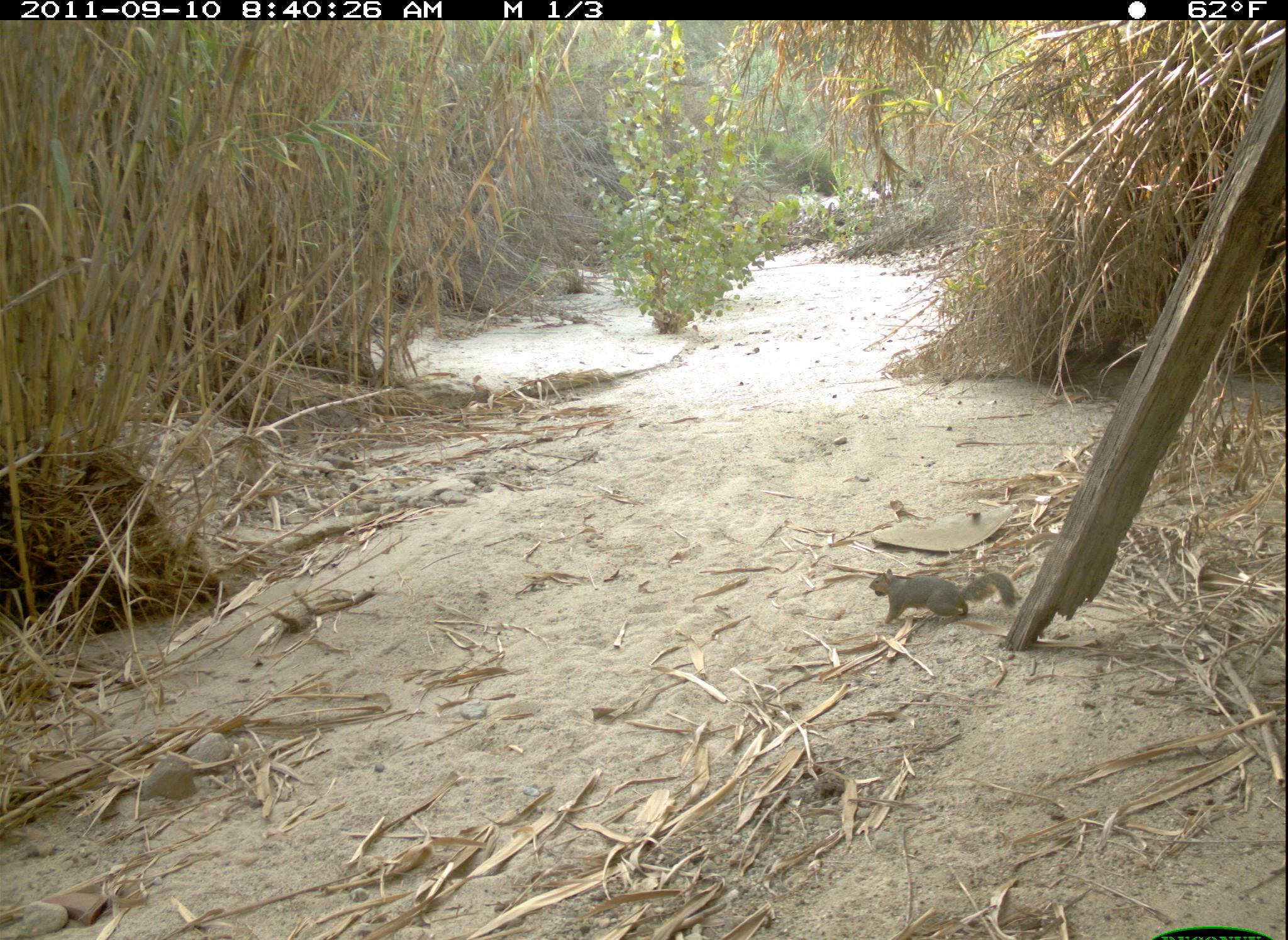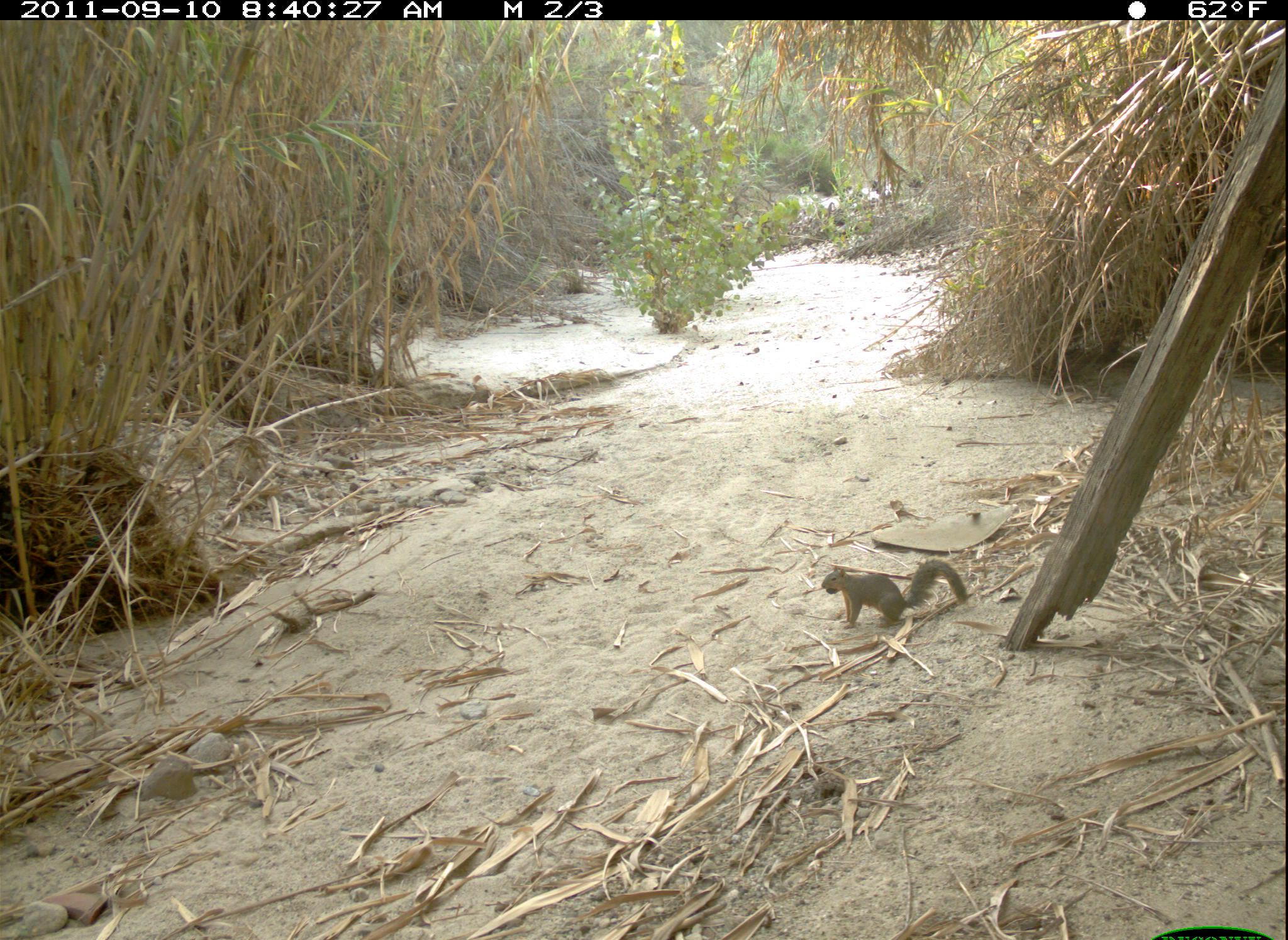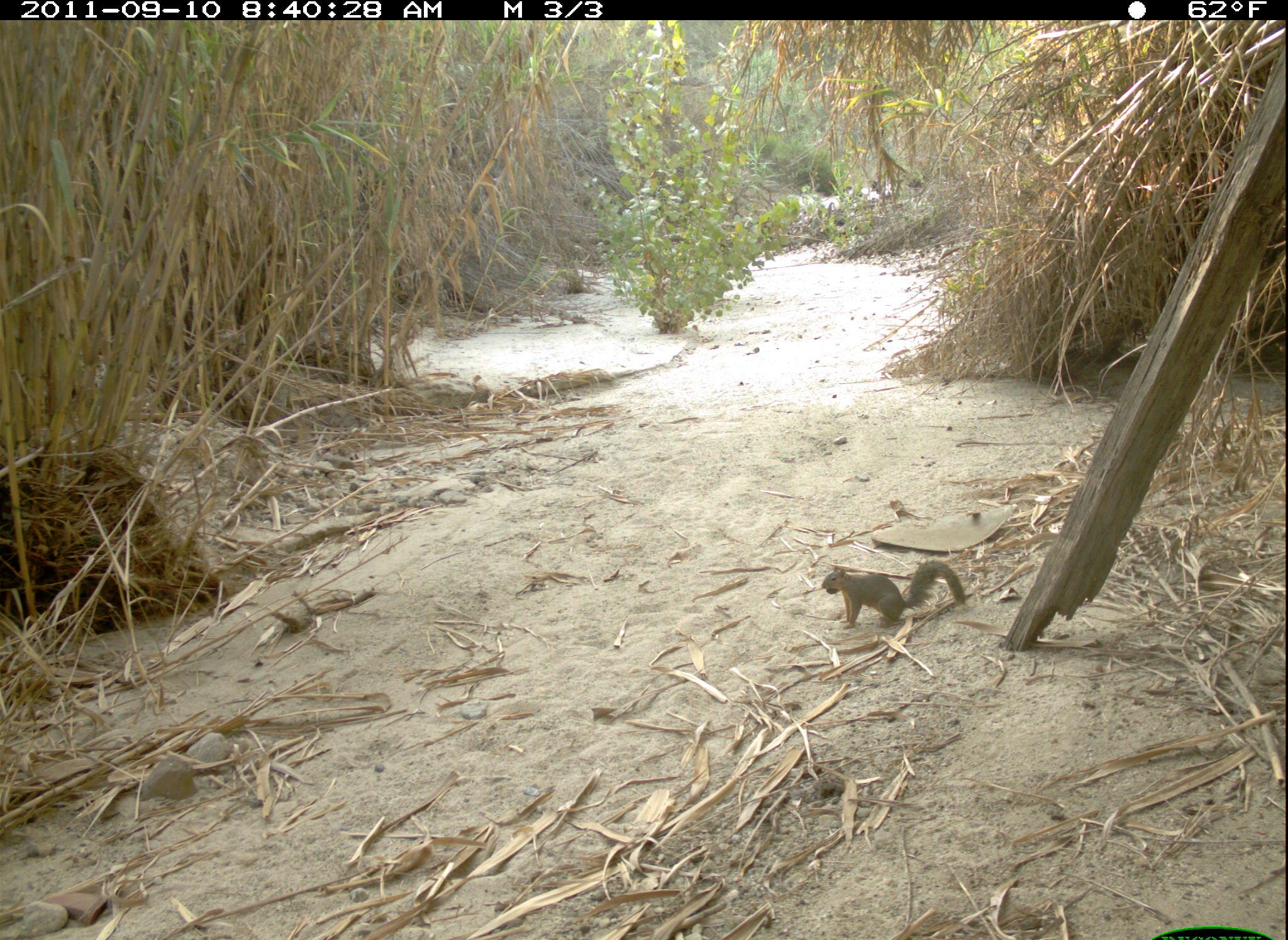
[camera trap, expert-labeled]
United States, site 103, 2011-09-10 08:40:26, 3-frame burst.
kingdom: Animalia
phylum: Chordata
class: Mammalia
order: Rodentia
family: Sciuridae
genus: Sciurus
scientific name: Sciurus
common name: squirrel